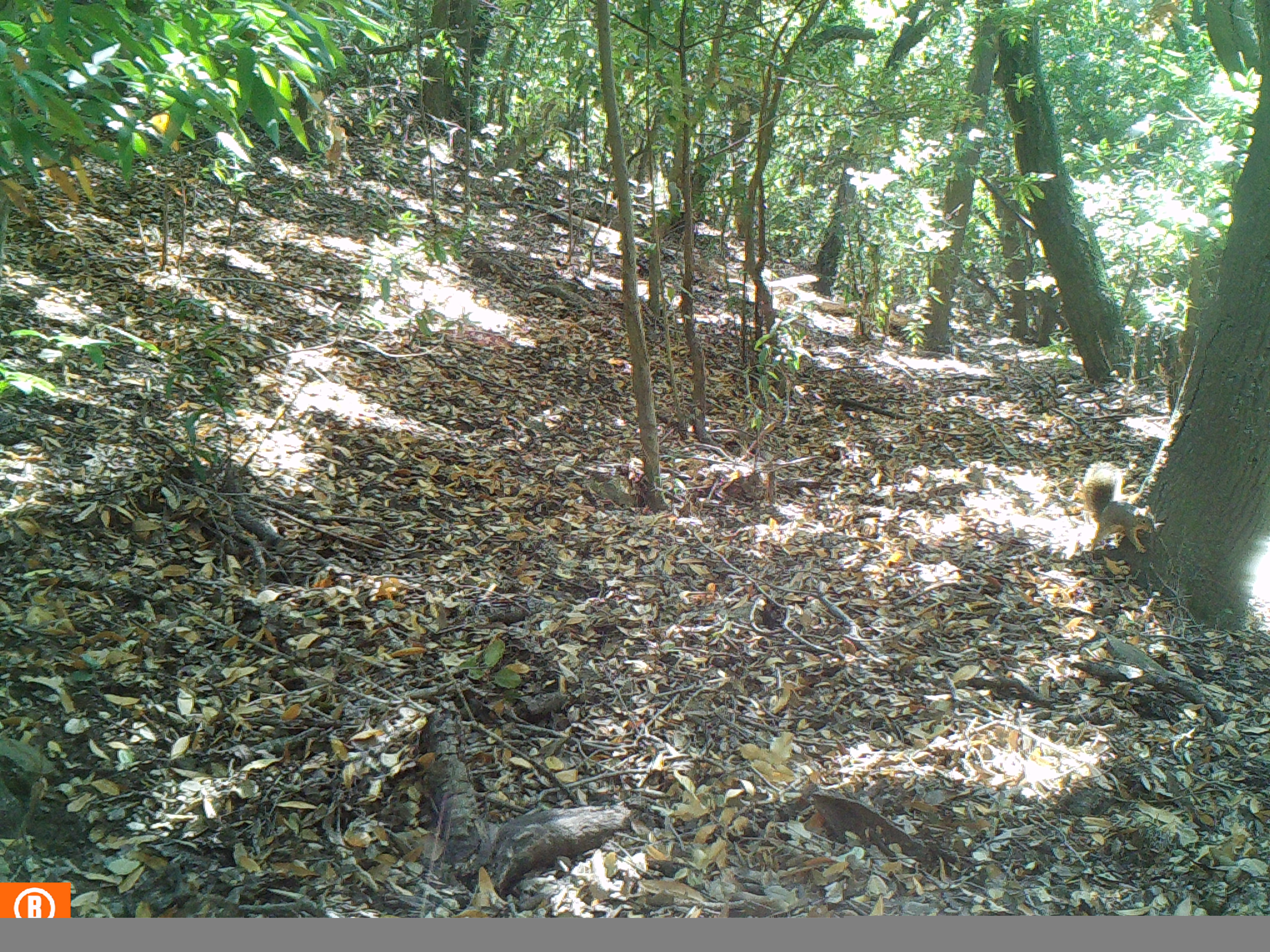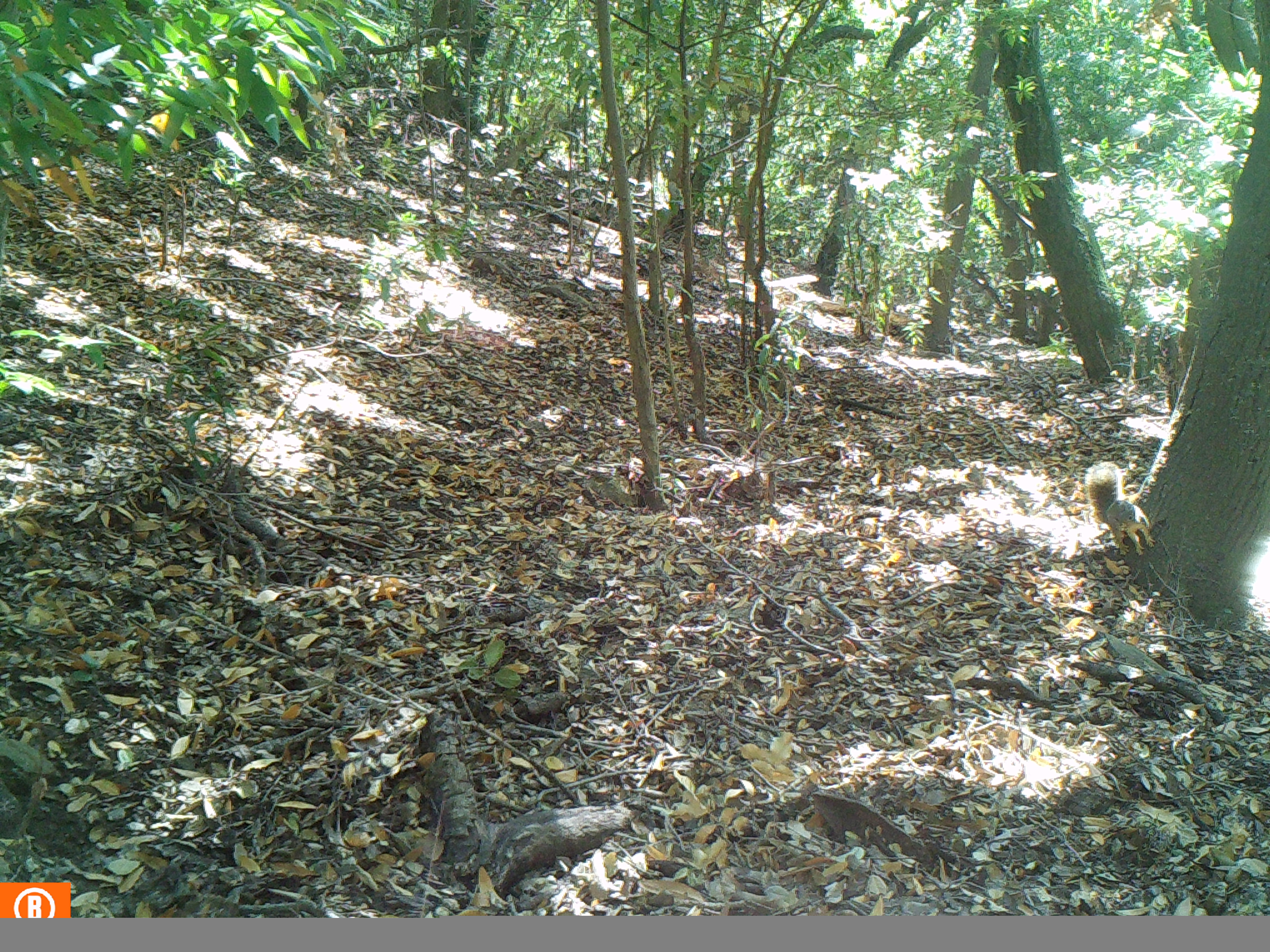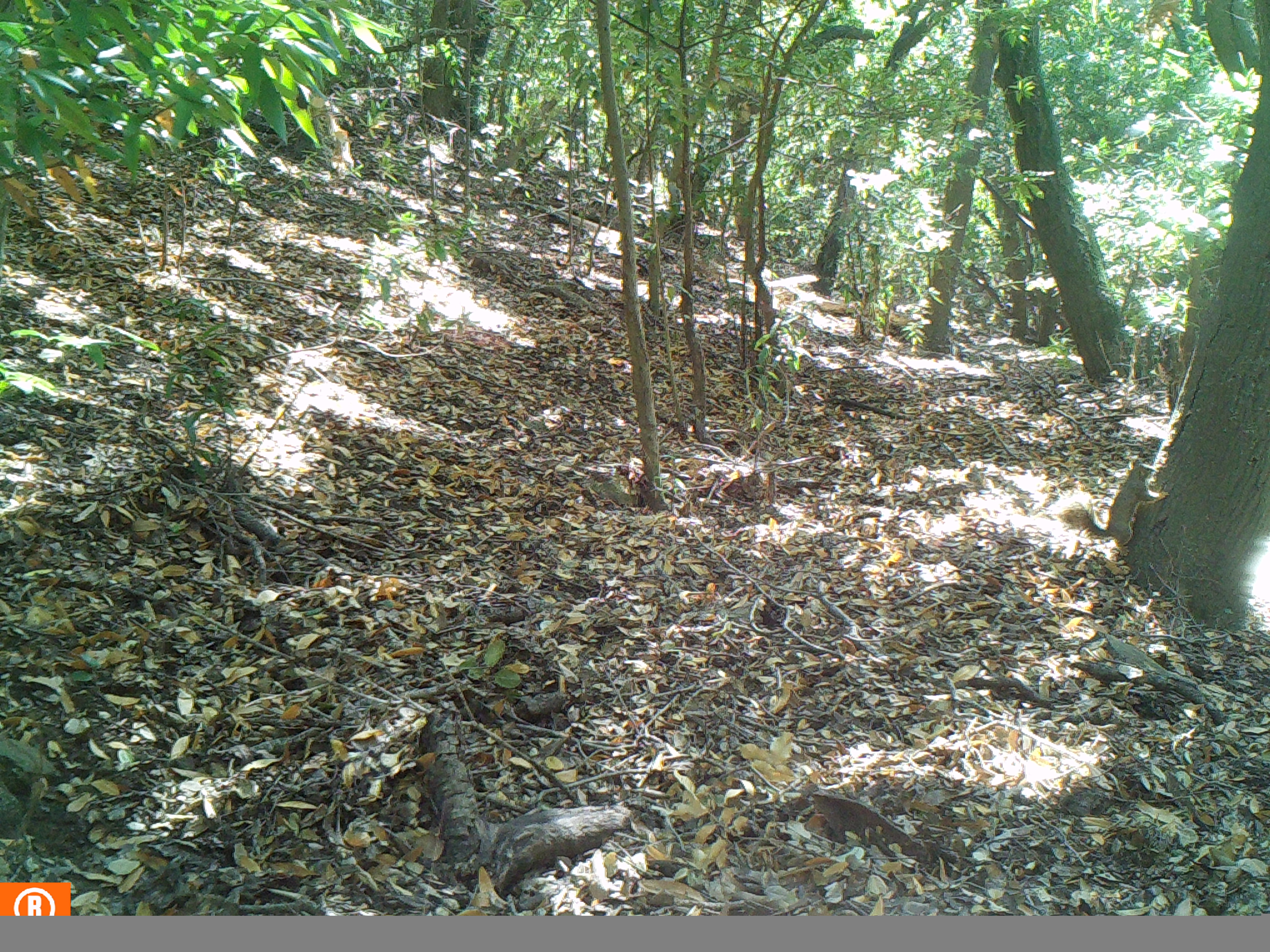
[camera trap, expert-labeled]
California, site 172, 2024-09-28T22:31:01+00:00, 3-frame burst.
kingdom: Animalia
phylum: Chordata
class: Mammalia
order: Rodentia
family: Sciuridae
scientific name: Sciuridae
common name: squirrel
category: unknown squirrel